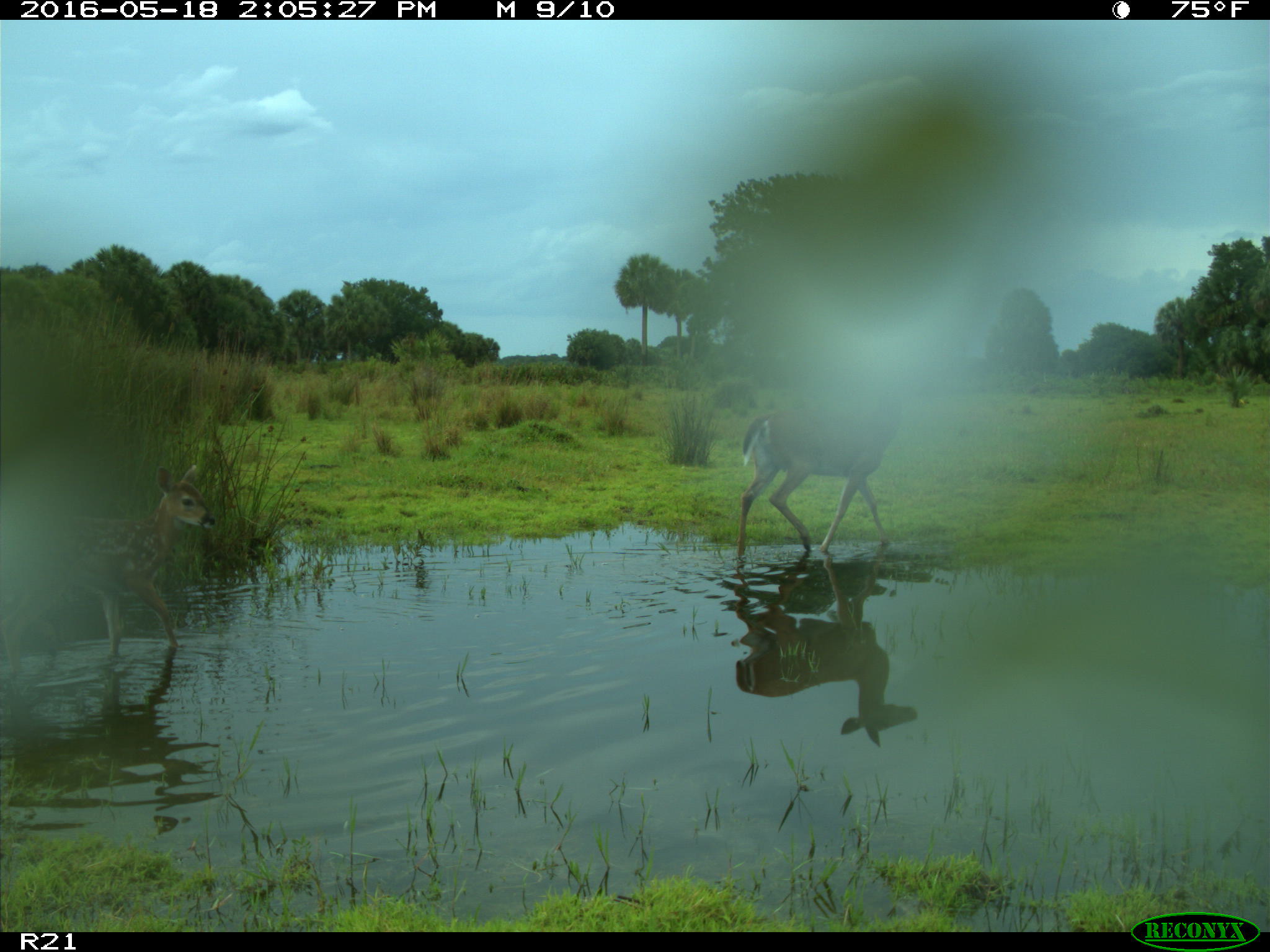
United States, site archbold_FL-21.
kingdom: Animalia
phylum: Chordata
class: Mammalia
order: Artiodactyla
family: Cervidae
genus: Odocoileus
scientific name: Odocoileus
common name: deer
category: unidentified deer